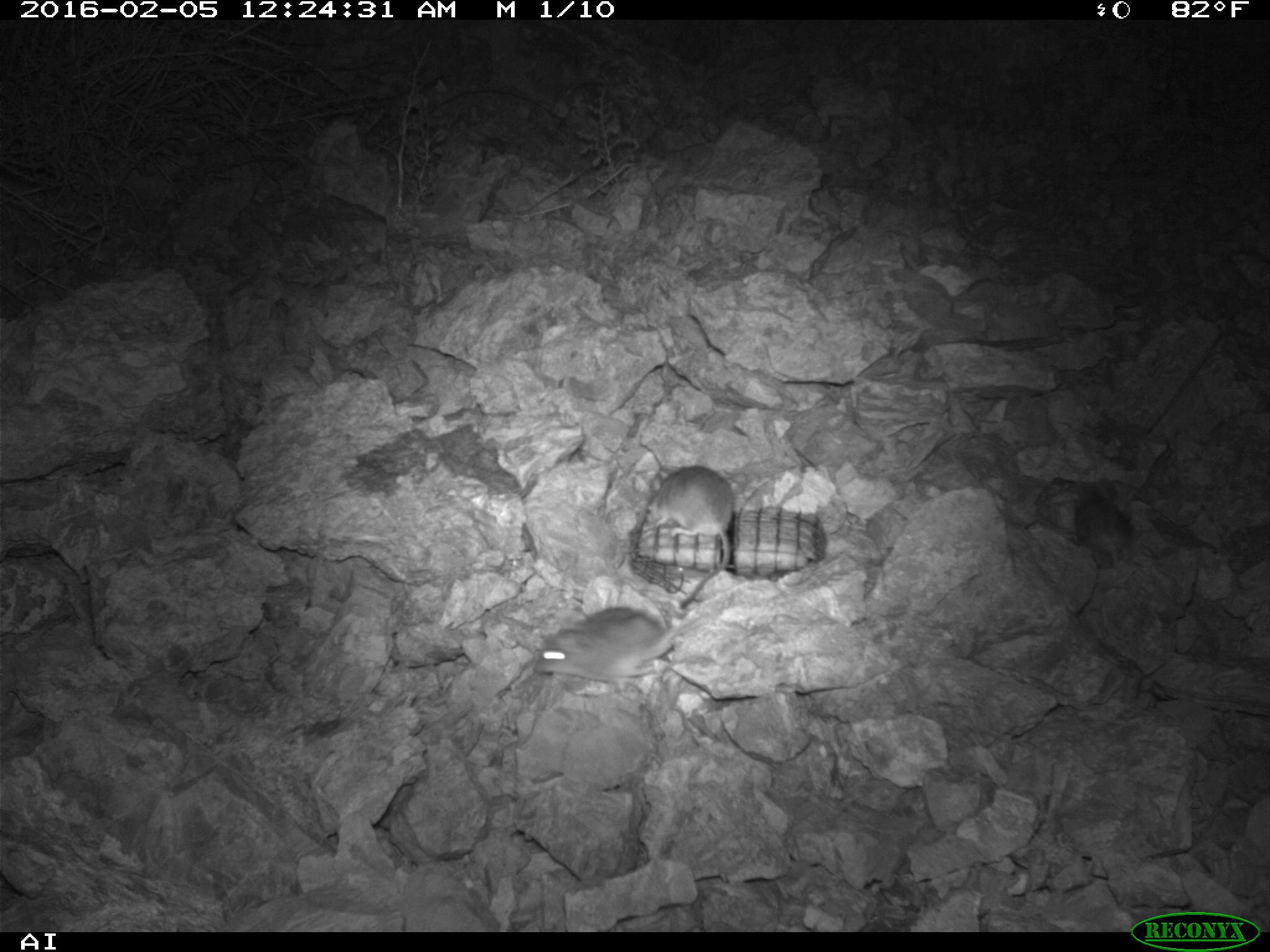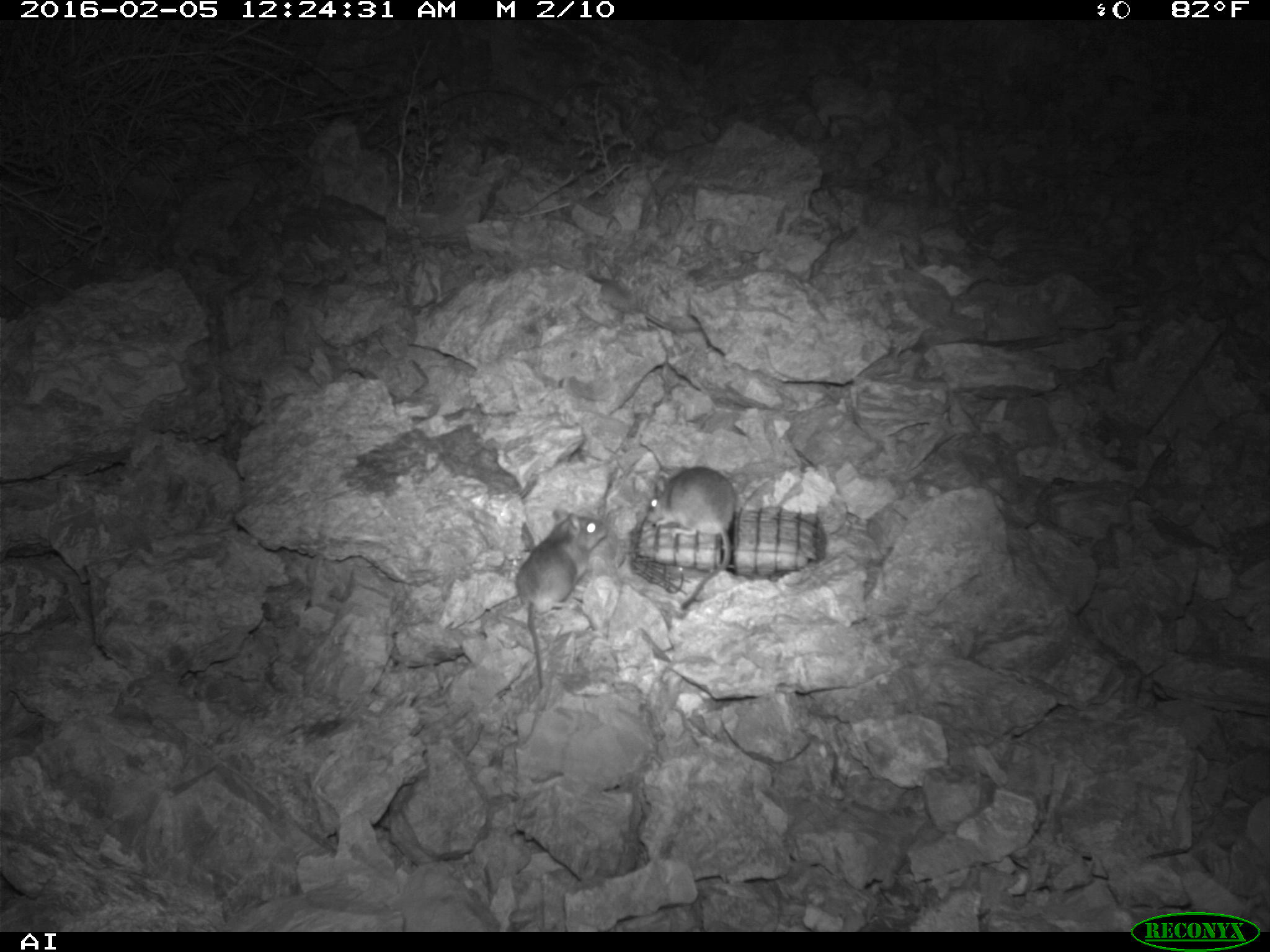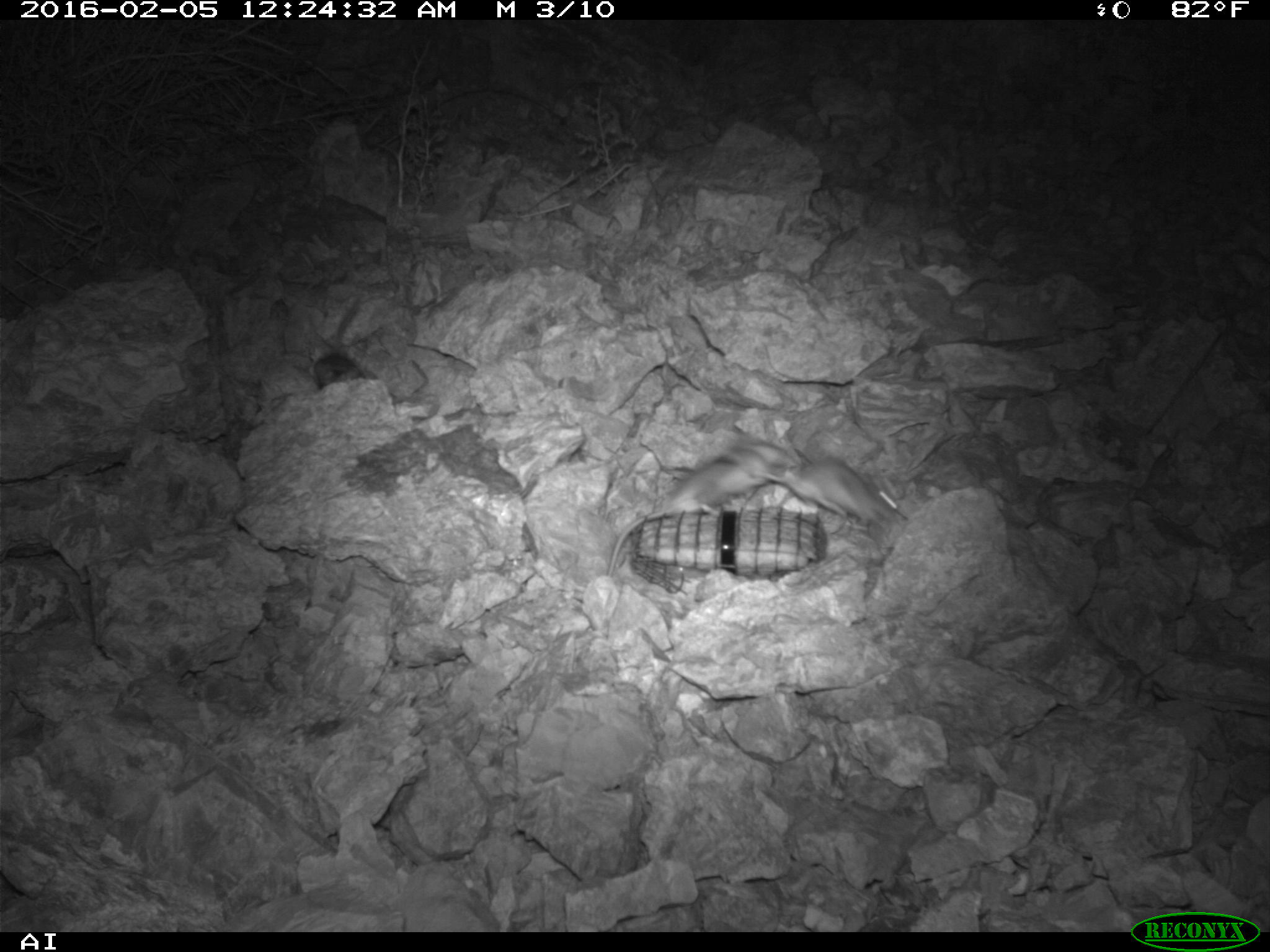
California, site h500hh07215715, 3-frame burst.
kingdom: Animalia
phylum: Chordata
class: Mammalia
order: Rodentia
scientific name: Rodentia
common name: rodent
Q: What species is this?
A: Rodent (Rodentia).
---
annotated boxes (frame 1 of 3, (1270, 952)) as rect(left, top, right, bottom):
rodent: rect(649, 464, 734, 609); rect(535, 607, 675, 682); rect(1075, 489, 1133, 568)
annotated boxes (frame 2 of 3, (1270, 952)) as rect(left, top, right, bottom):
rodent: rect(512, 508, 608, 690); rect(640, 465, 737, 609)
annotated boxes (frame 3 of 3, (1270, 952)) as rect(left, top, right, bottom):
rodent: rect(606, 438, 799, 576); rect(760, 457, 897, 526)